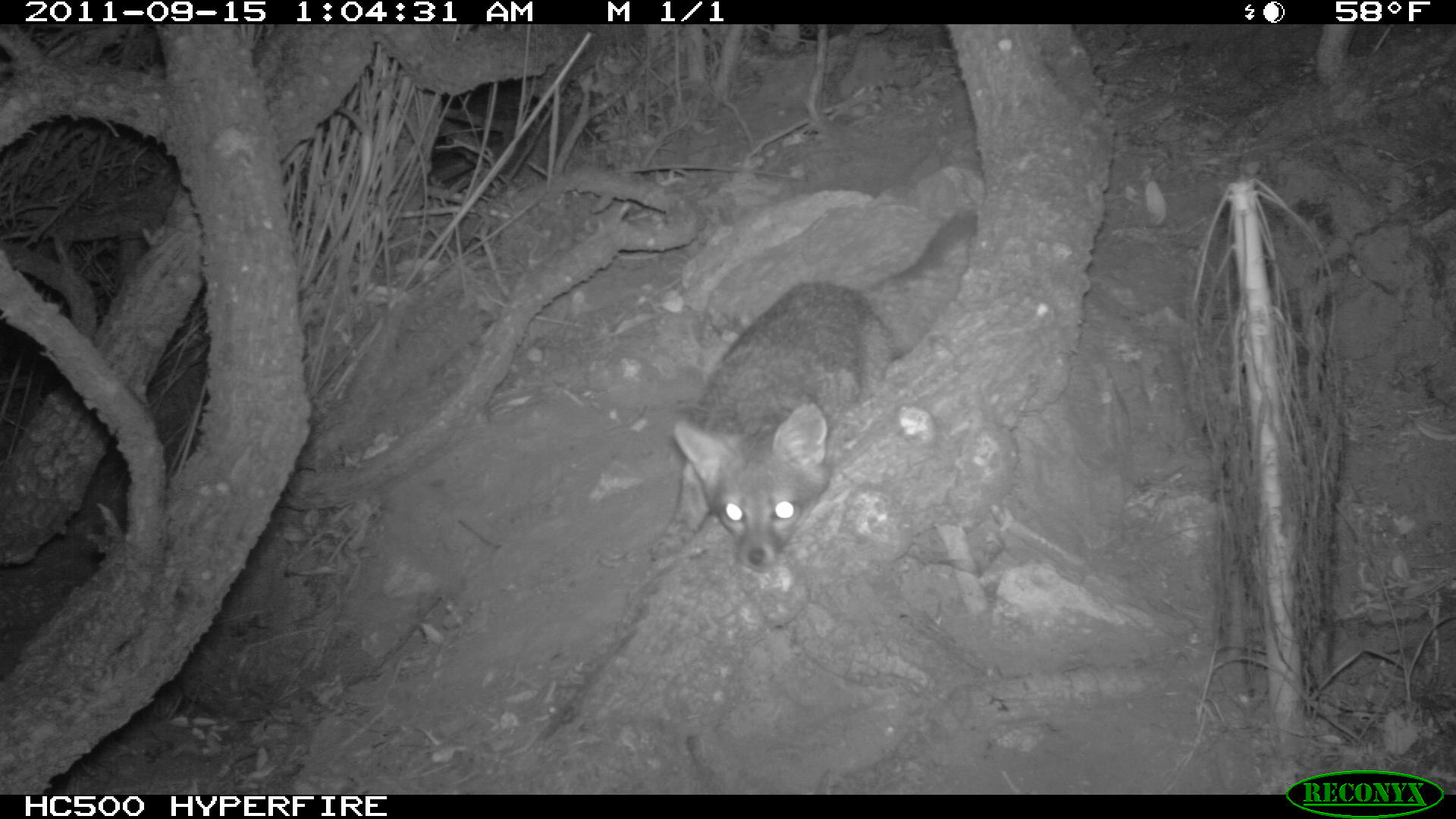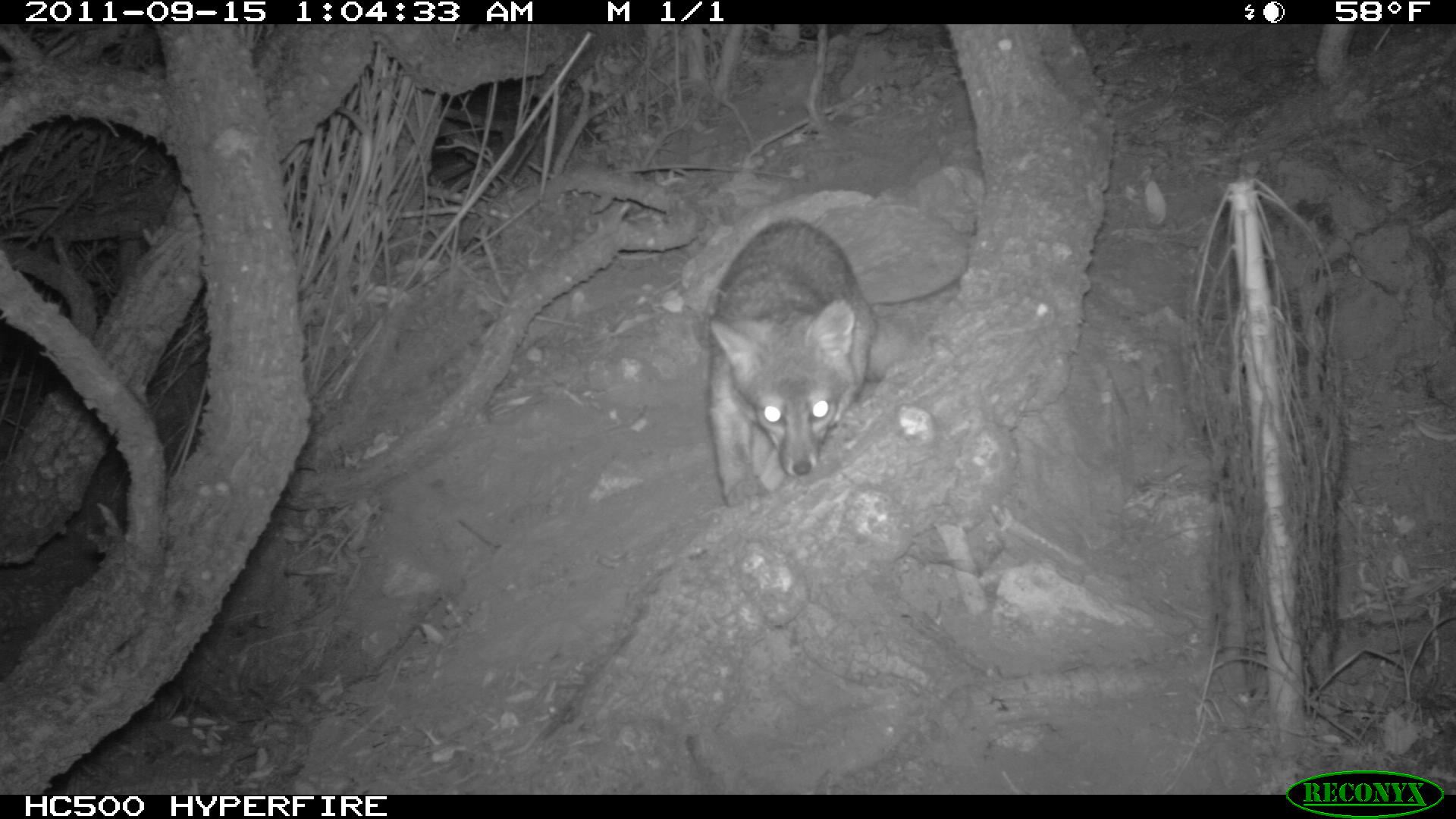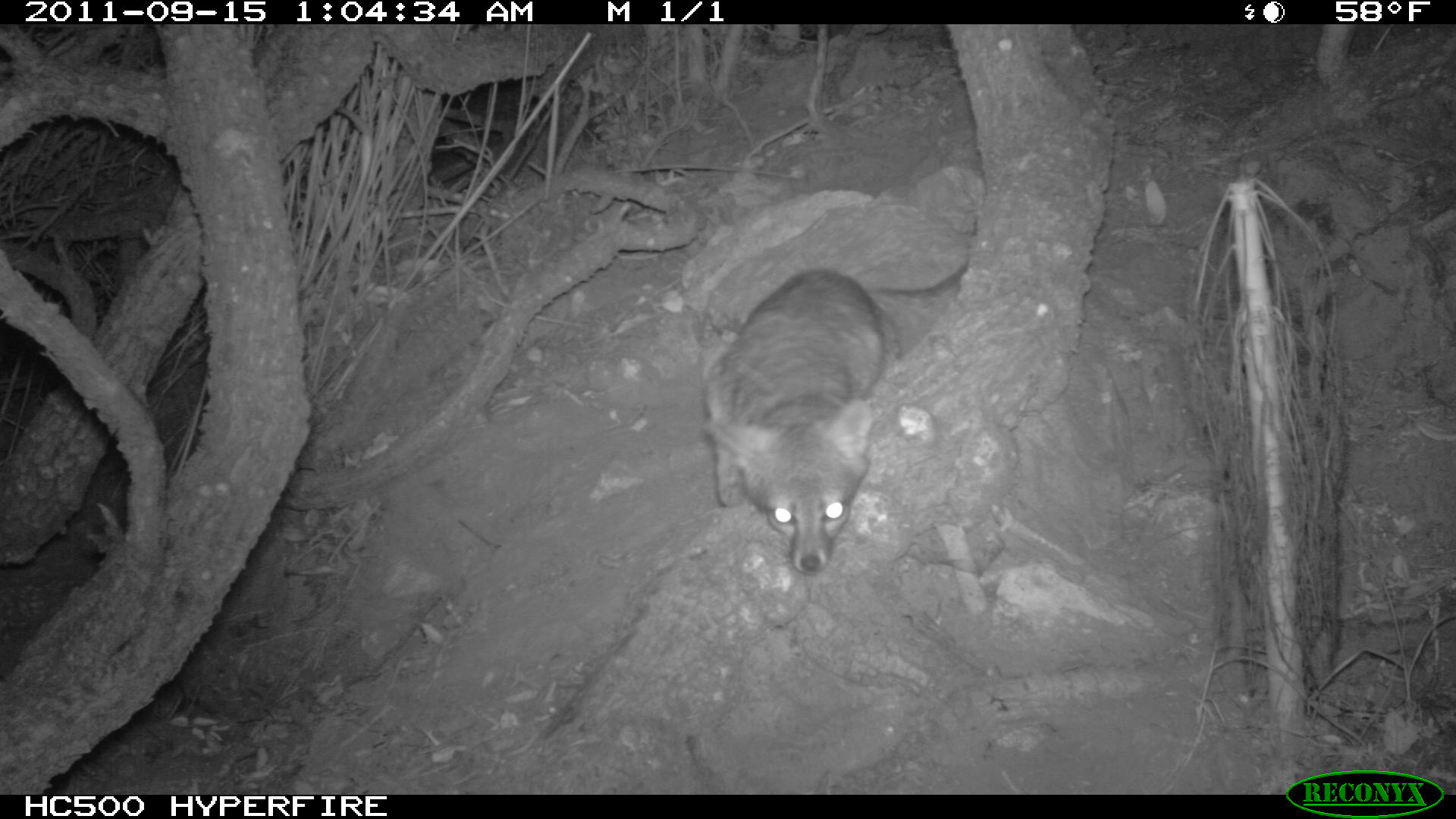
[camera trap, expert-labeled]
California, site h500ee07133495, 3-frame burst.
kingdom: Animalia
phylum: Chordata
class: Mammalia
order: Carnivora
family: Canidae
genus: Urocyon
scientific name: Urocyon littoralis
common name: island fox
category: fox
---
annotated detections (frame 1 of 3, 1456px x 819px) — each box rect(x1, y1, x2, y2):
fox: rect(651, 211, 978, 572)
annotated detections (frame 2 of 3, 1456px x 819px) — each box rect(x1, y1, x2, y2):
fox: rect(704, 202, 969, 507)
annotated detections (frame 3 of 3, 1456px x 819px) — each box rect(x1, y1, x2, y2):
fox: rect(704, 266, 899, 570)